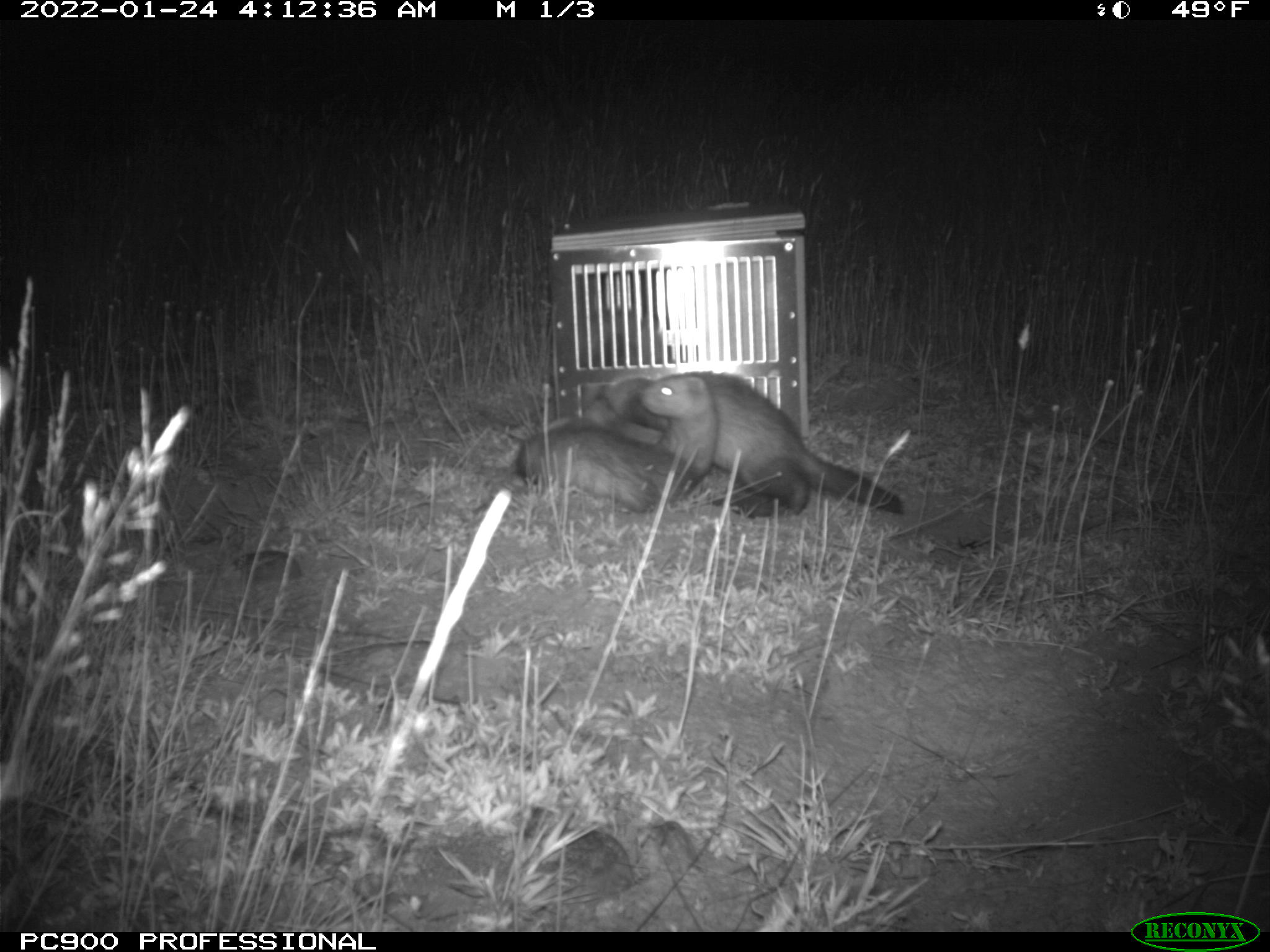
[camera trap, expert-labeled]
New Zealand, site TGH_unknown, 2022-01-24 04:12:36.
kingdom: Animalia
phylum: Chordata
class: Mammalia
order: Carnivora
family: Mustelidae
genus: Mustela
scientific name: Mustela furo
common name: ferret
Ferret (Mustela furo).